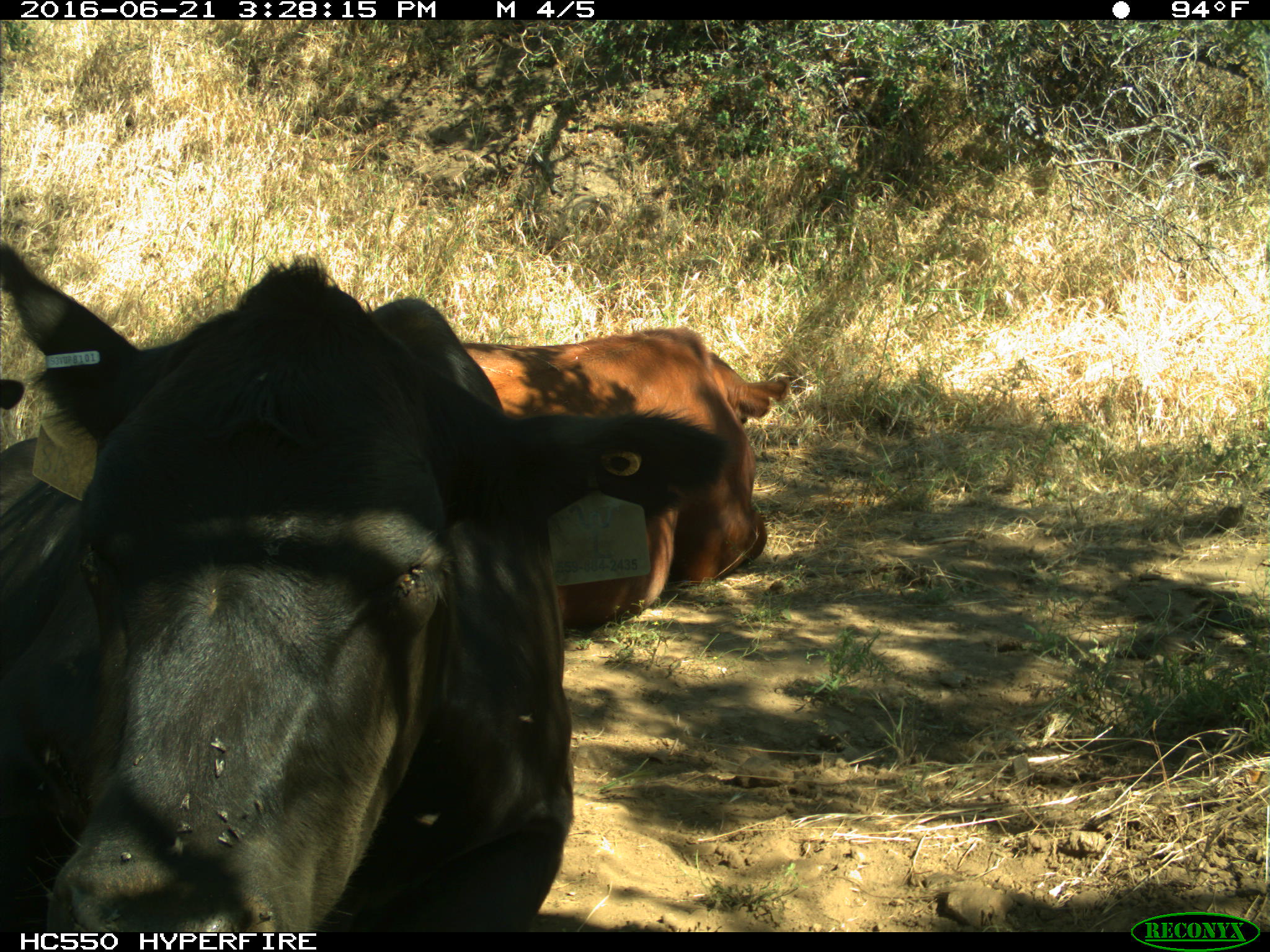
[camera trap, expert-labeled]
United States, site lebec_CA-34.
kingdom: Animalia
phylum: Chordata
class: Mammalia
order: Artiodactyla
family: Bovidae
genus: Bos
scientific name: Bos taurus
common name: domestic cow